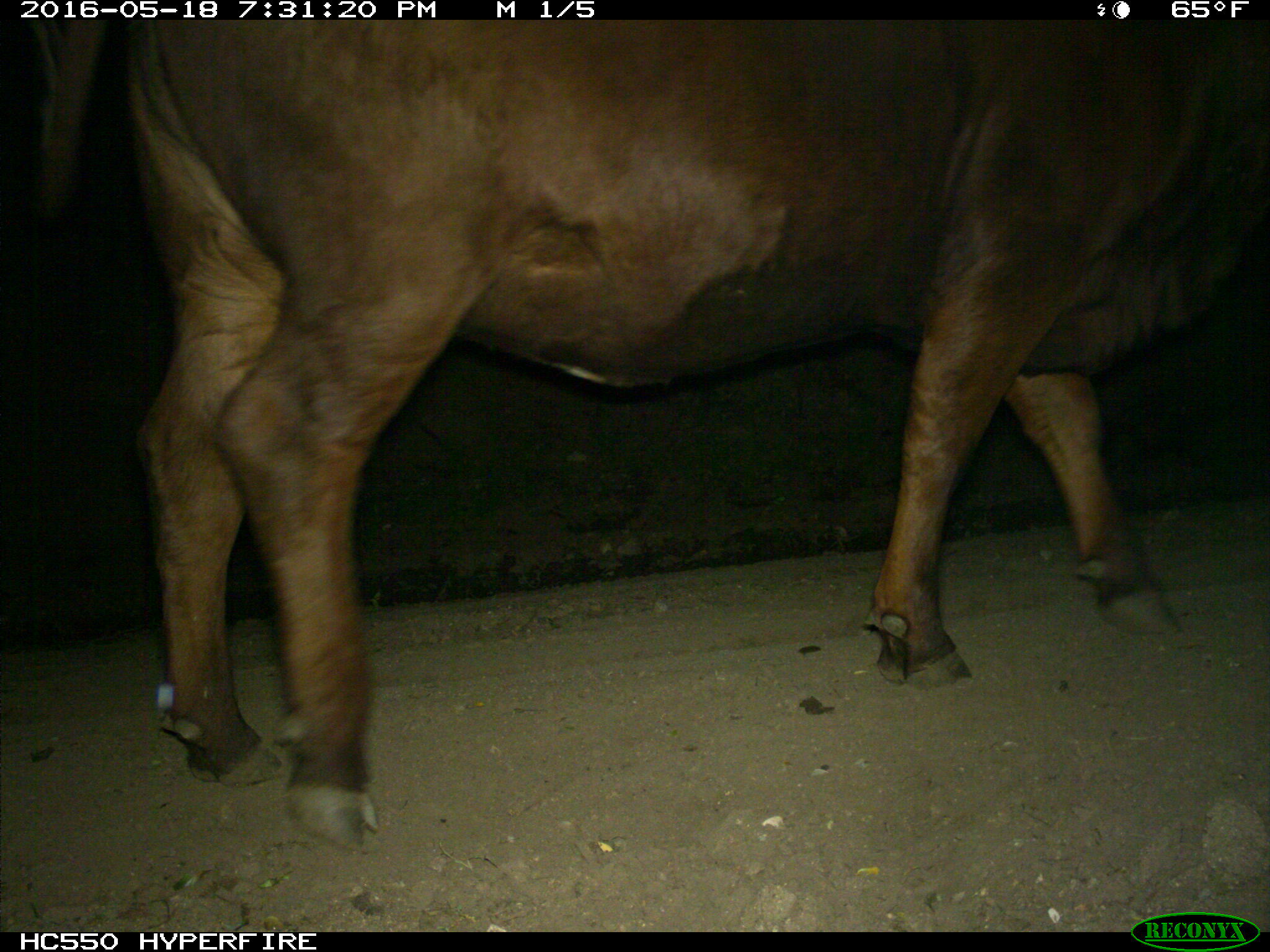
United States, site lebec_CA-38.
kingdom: Animalia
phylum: Chordata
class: Mammalia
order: Artiodactyla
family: Bovidae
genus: Bos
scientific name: Bos taurus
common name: domestic cow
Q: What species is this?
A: Bos taurus (domestic cow).